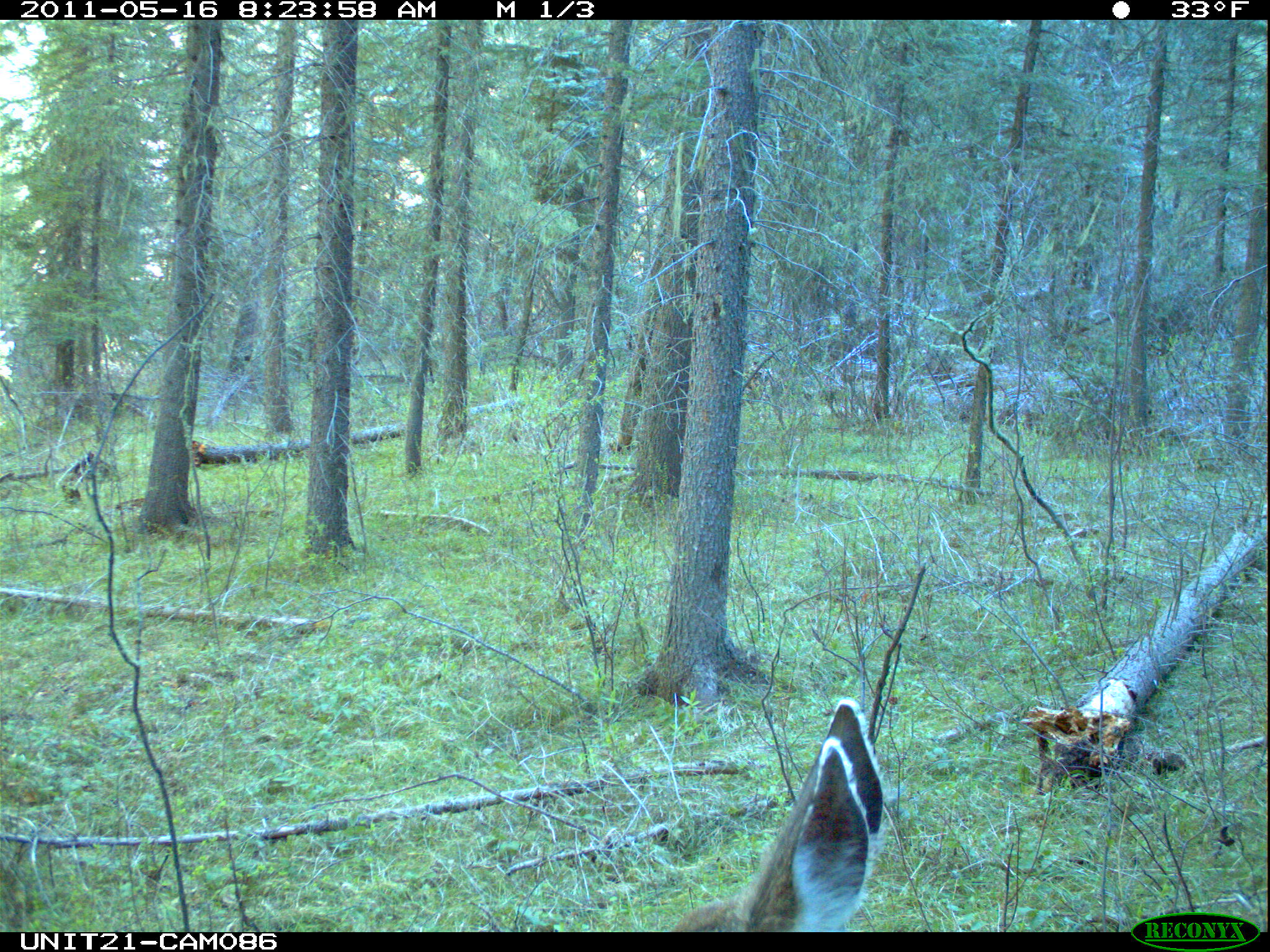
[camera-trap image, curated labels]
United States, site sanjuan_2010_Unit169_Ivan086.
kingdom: Animalia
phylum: Chordata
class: Mammalia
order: Artiodactyla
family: Cervidae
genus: Odocoileus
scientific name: Odocoileus hemionus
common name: mule deer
Odocoileus hemionus (mule deer).